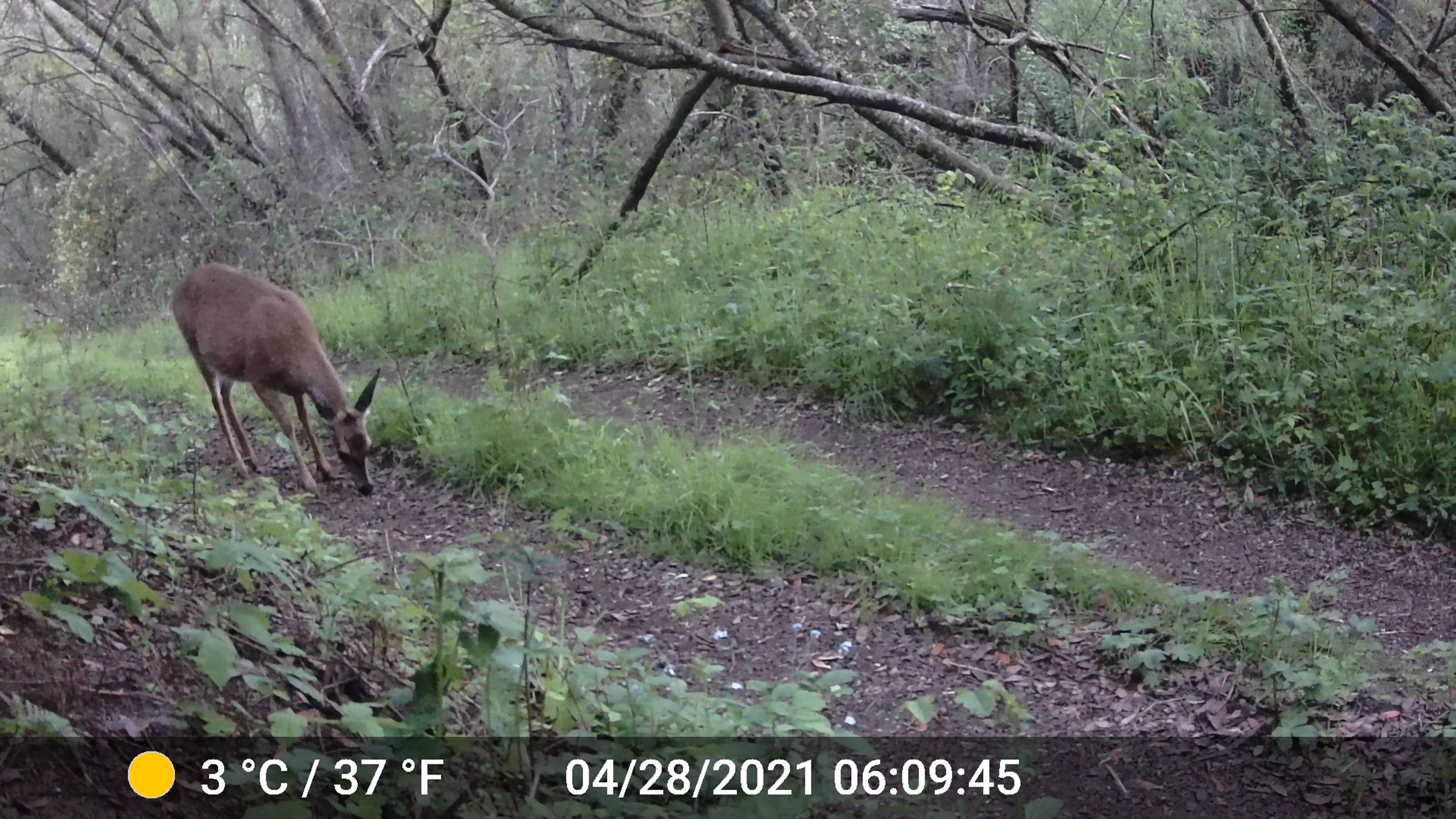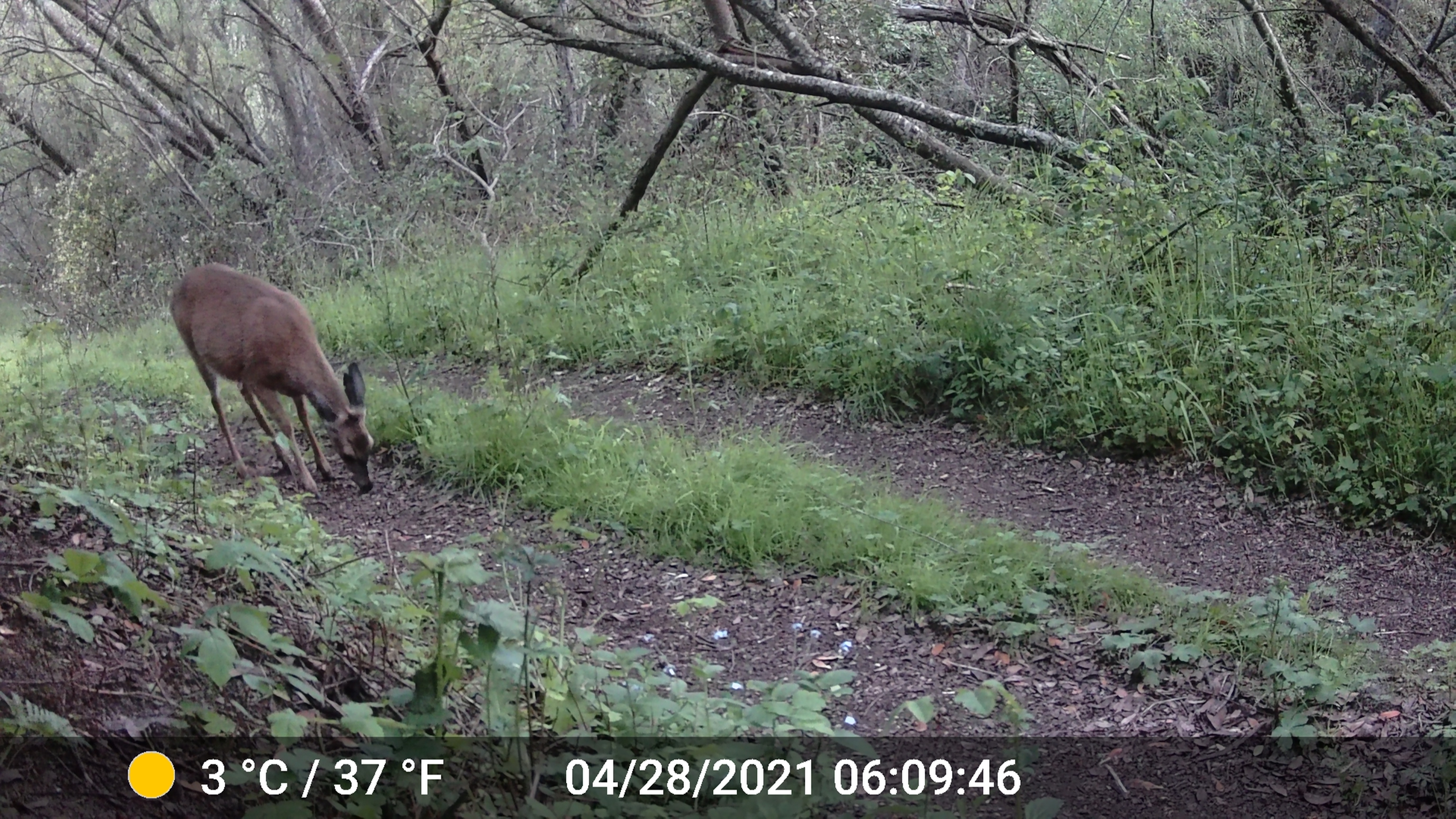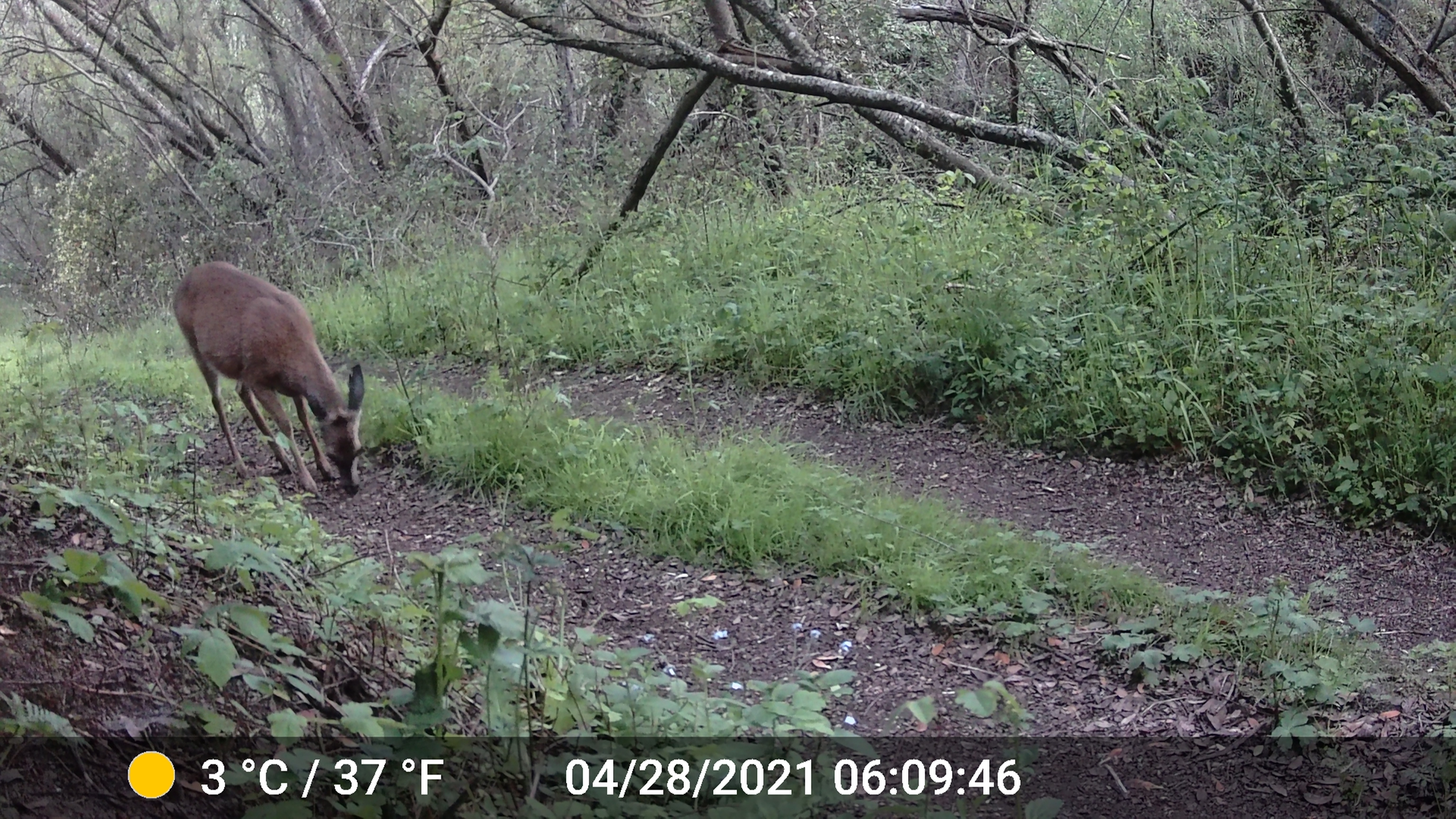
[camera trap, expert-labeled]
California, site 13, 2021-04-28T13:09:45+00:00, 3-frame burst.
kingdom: Animalia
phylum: Chordata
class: Mammalia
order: Artiodactyla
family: Cervidae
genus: Odocoileus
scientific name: Odocoileus hemionus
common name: mule deer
Mule deer (Odocoileus hemionus).